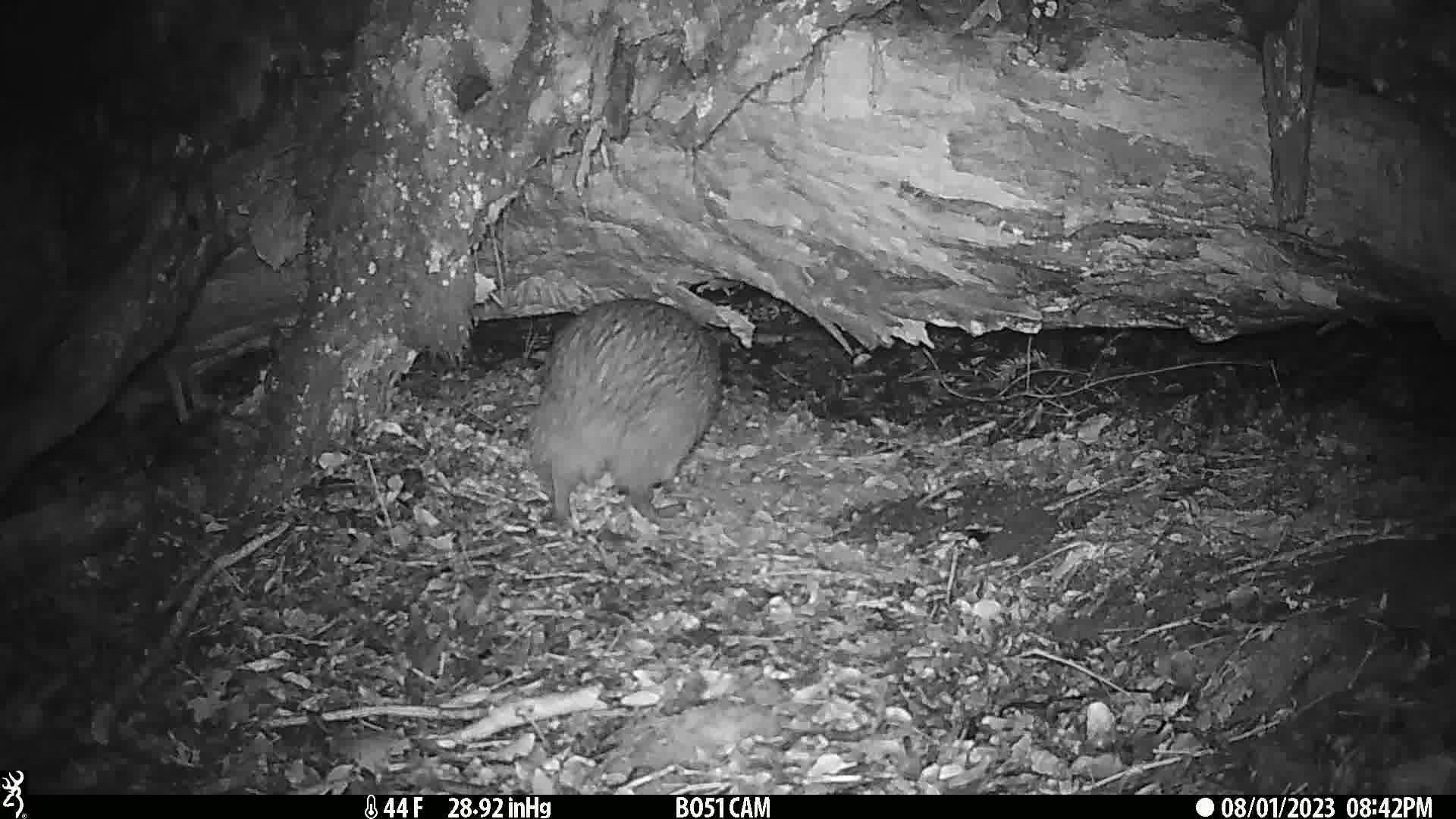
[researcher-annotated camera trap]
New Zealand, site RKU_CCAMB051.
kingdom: Animalia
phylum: Chordata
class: Aves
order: Apterygiformes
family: Apterygidae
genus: Apteryx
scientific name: Apteryx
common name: kiwi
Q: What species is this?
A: Kiwi (Apteryx).